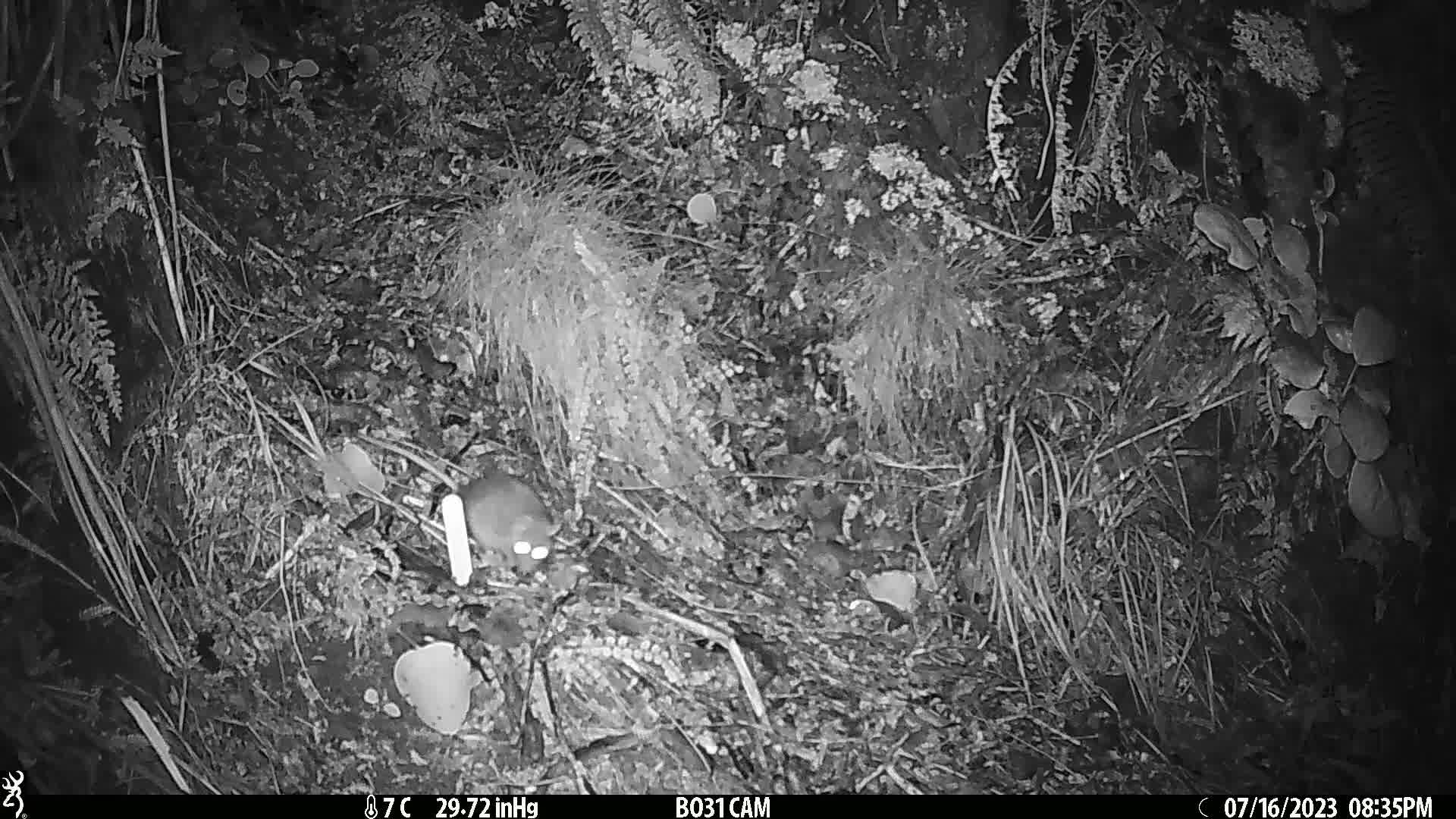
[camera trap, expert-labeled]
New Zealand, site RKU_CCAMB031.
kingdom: Animalia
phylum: Chordata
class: Mammalia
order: Rodentia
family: Muridae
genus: Rattus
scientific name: Rattus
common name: rat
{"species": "rat (Rattus)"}